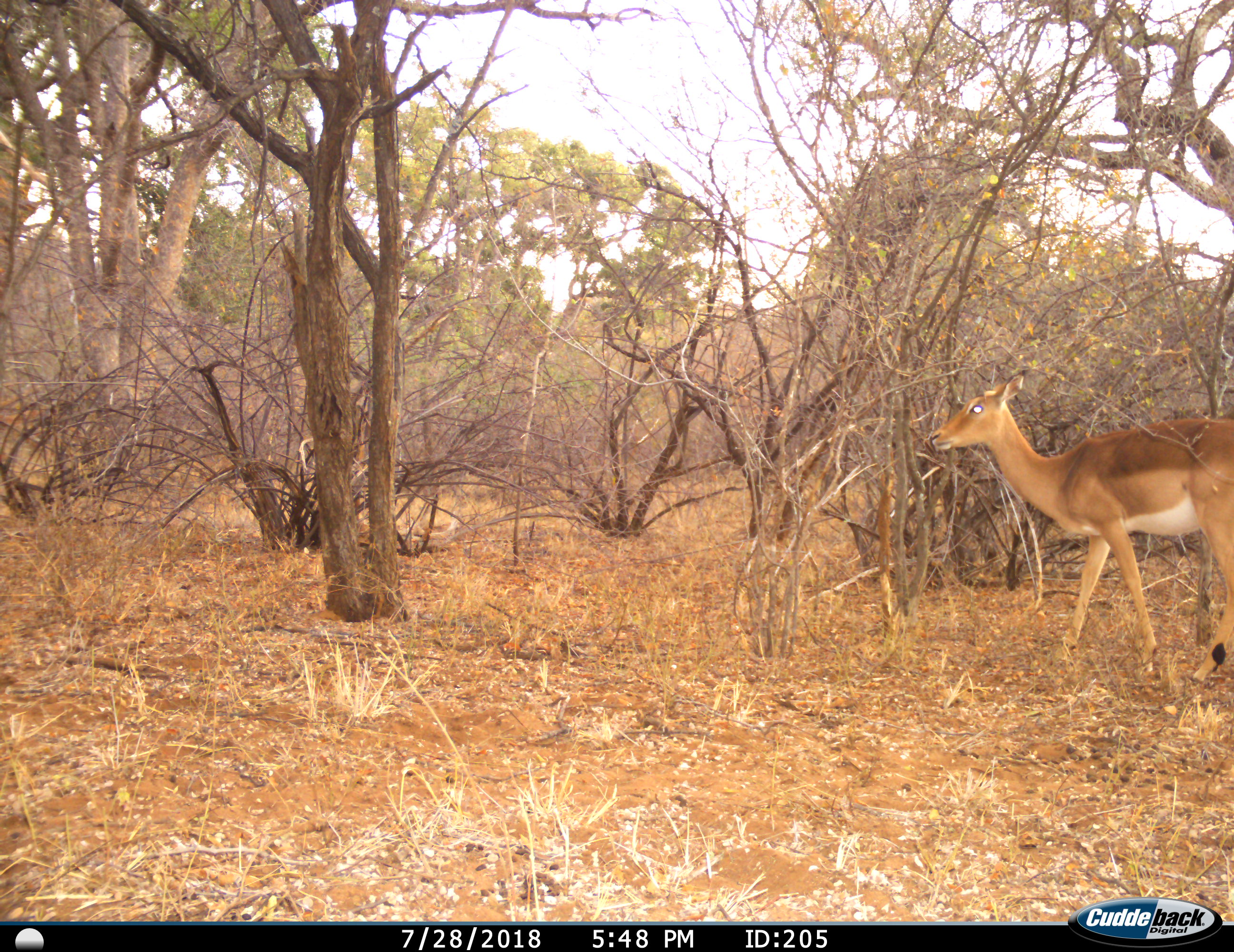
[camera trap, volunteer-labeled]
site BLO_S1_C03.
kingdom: Animalia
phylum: Chordata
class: Mammalia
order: Artiodactyla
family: Bovidae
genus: Aepyceros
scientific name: Aepyceros melampus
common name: impala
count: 1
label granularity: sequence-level